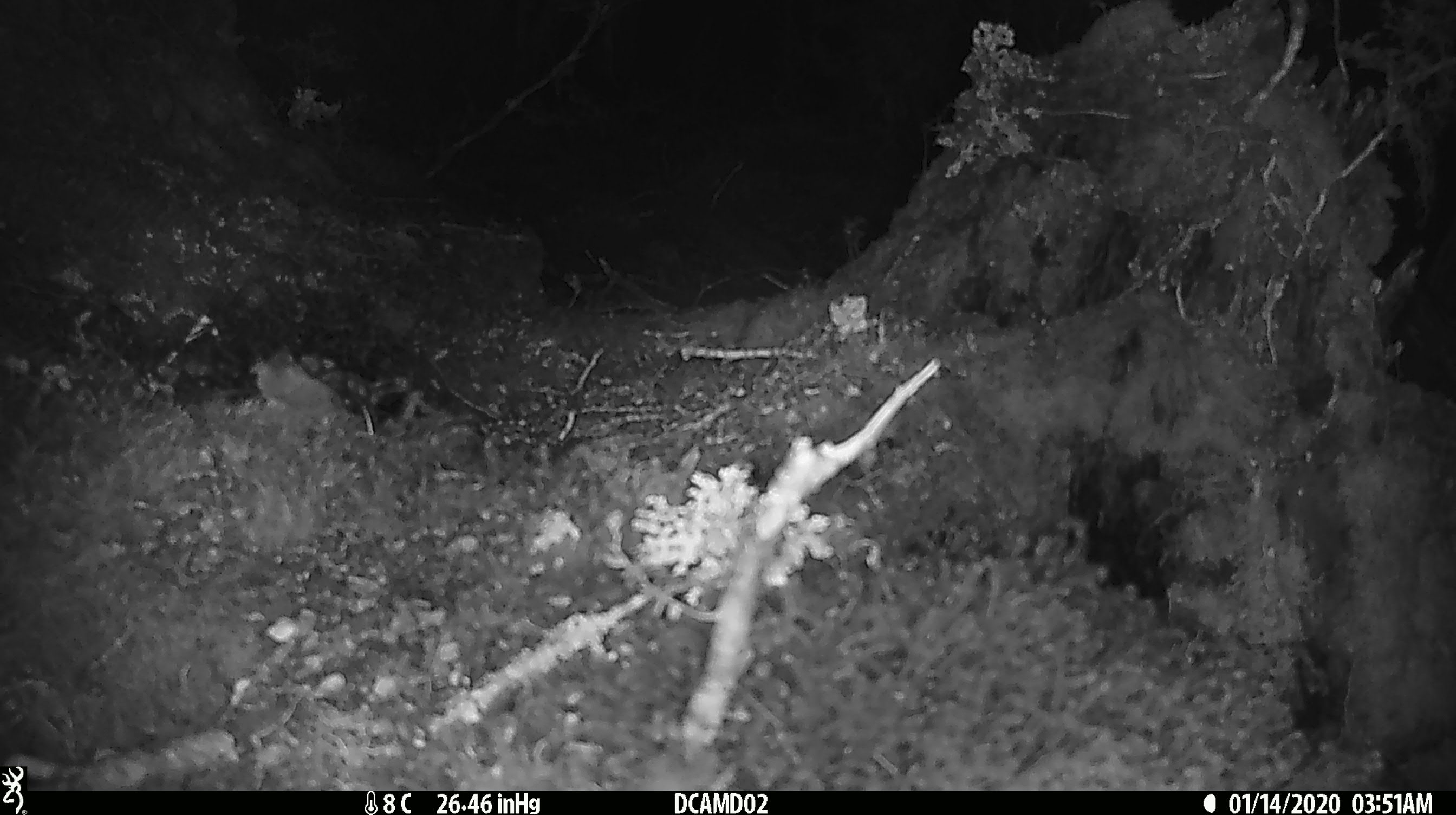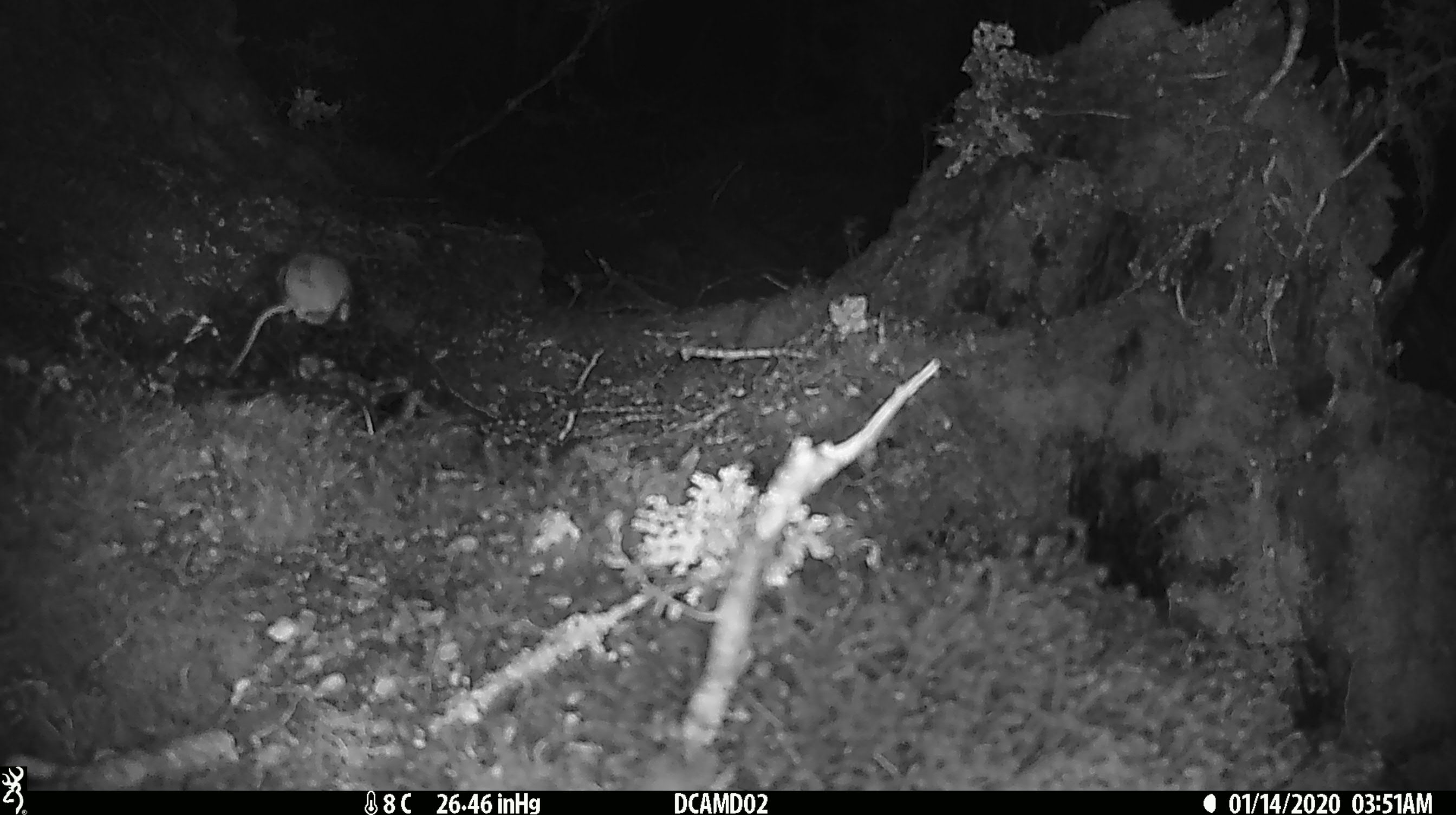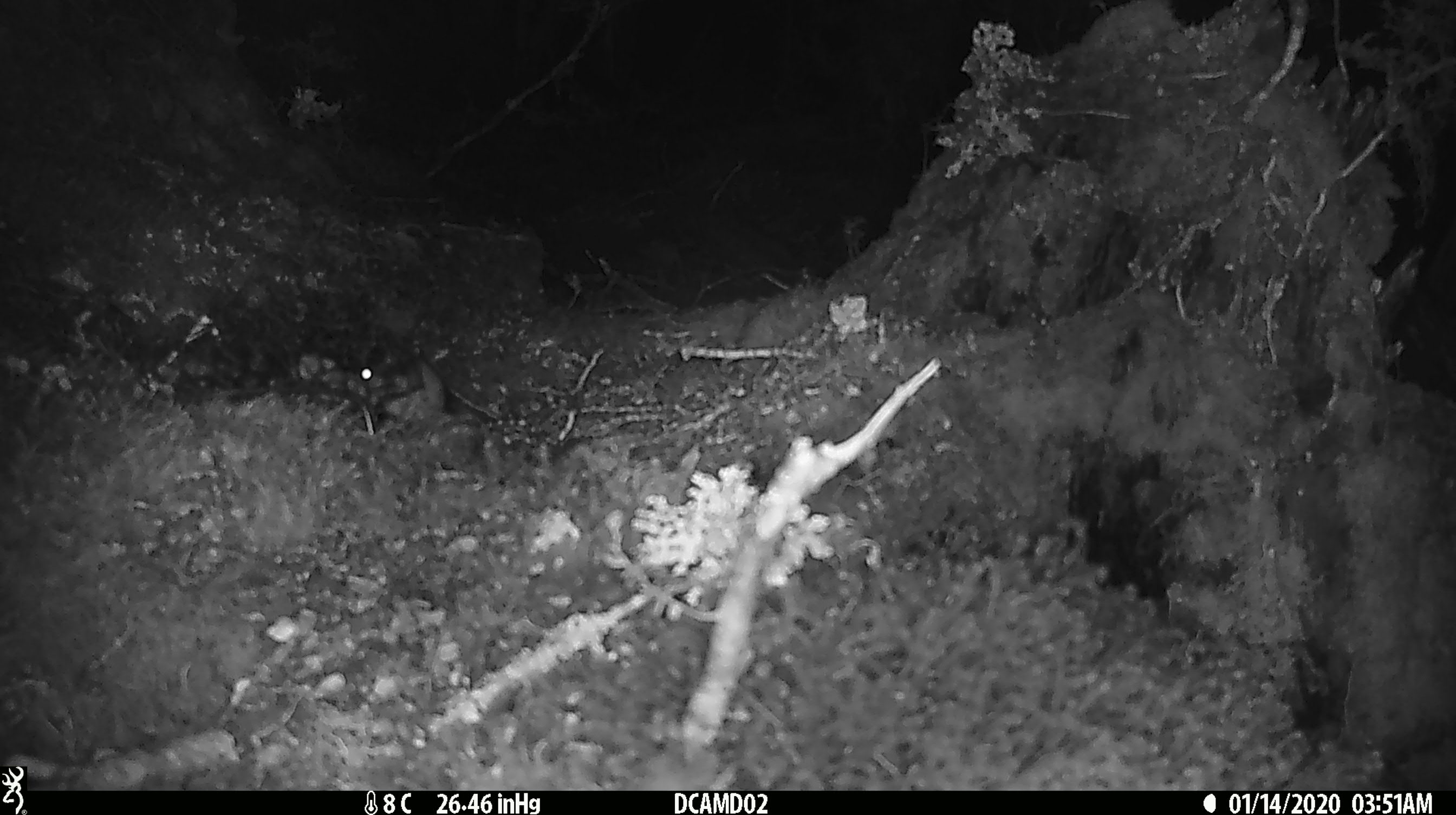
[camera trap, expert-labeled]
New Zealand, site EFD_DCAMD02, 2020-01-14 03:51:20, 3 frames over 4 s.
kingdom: Animalia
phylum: Chordata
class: Mammalia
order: Rodentia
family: Muridae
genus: Mus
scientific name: Mus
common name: mouse